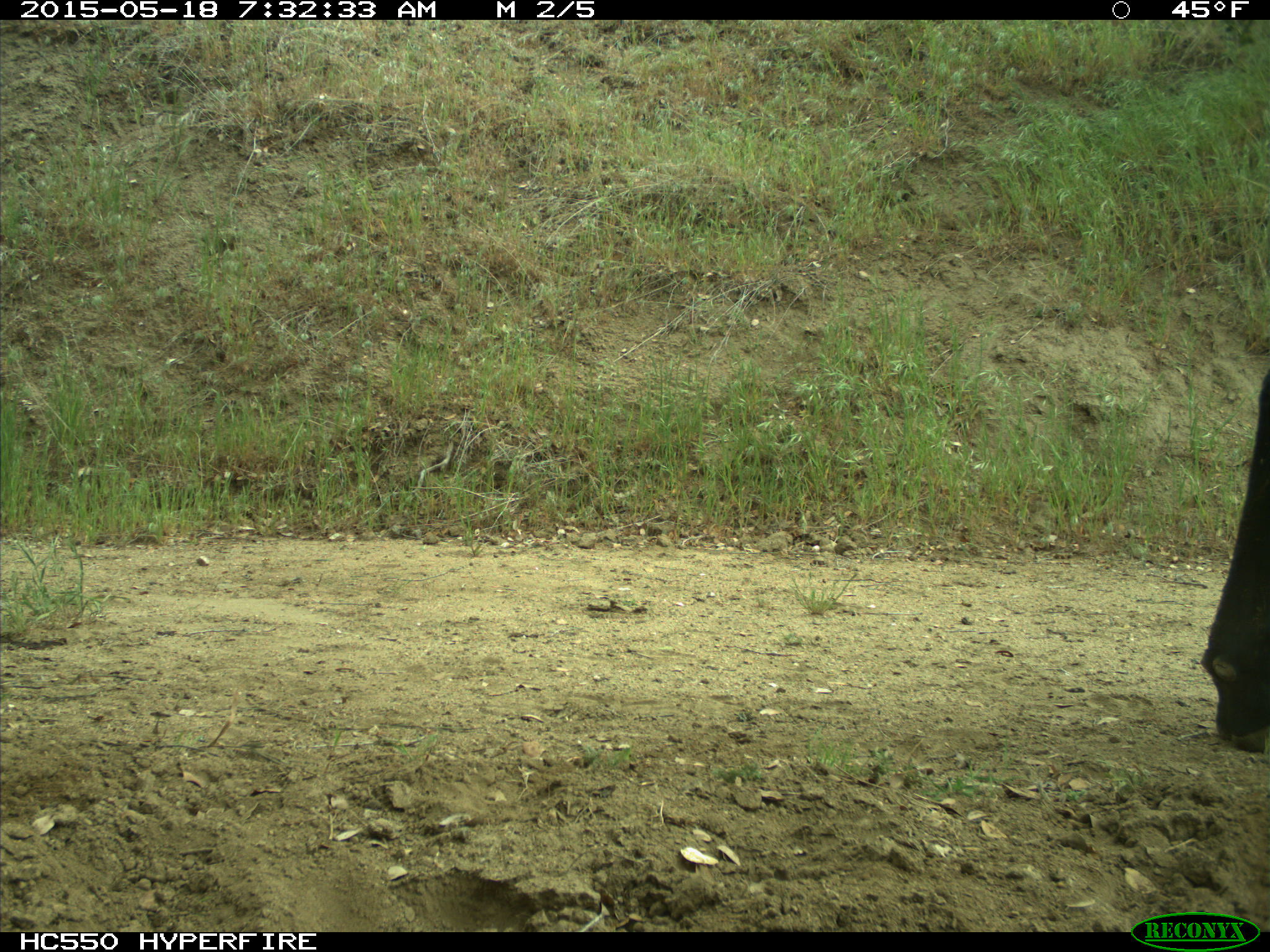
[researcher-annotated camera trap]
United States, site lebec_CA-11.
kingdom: Animalia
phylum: Chordata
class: Mammalia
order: Artiodactyla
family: Bovidae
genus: Bos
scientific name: Bos taurus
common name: domestic cow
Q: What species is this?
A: Bos taurus (domestic cow).